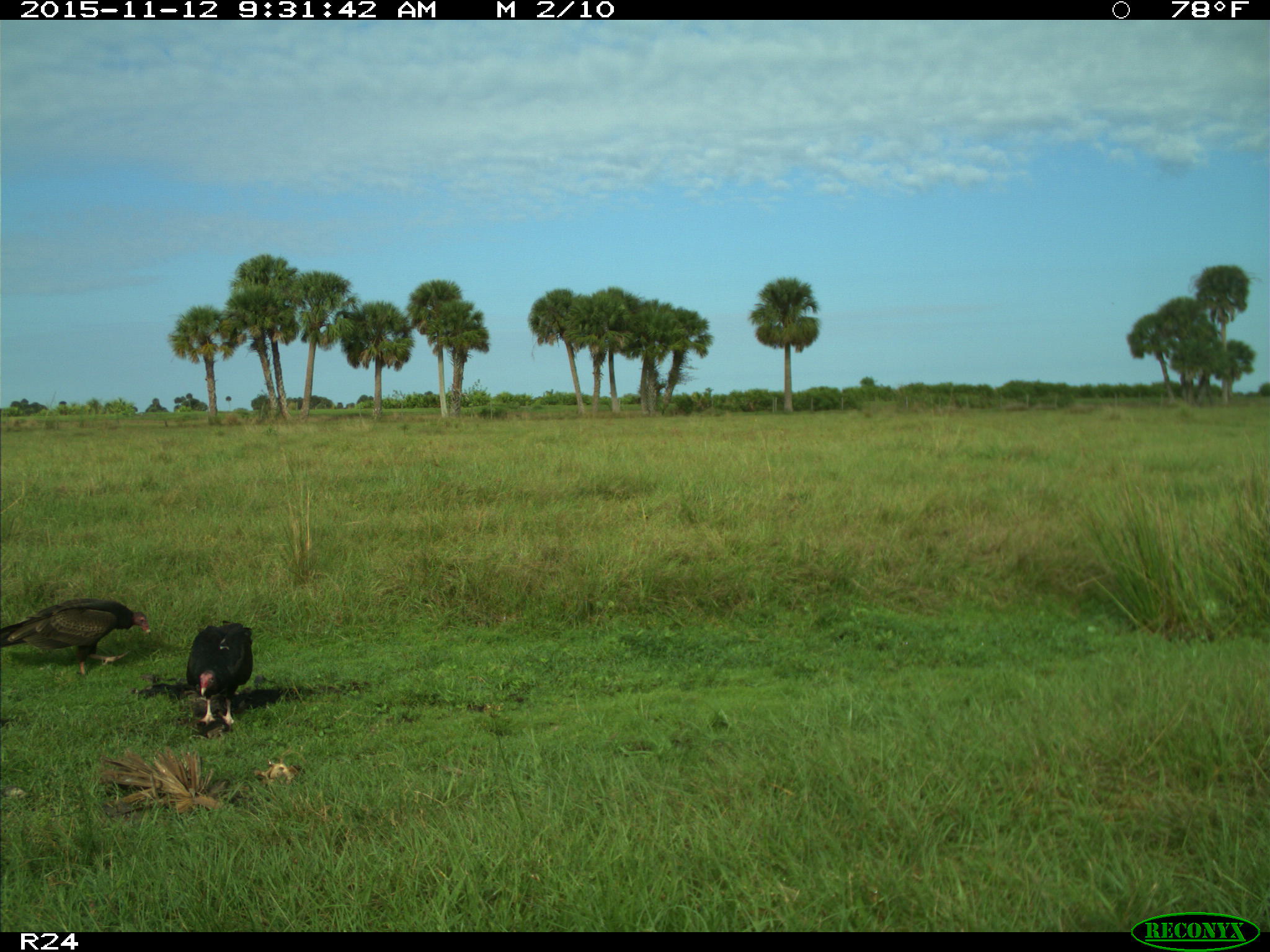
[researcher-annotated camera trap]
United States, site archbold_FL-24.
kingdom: Animalia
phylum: Chordata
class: Aves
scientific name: Aves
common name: birds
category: unidentified bird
Unidentified bird (birds) (Aves).